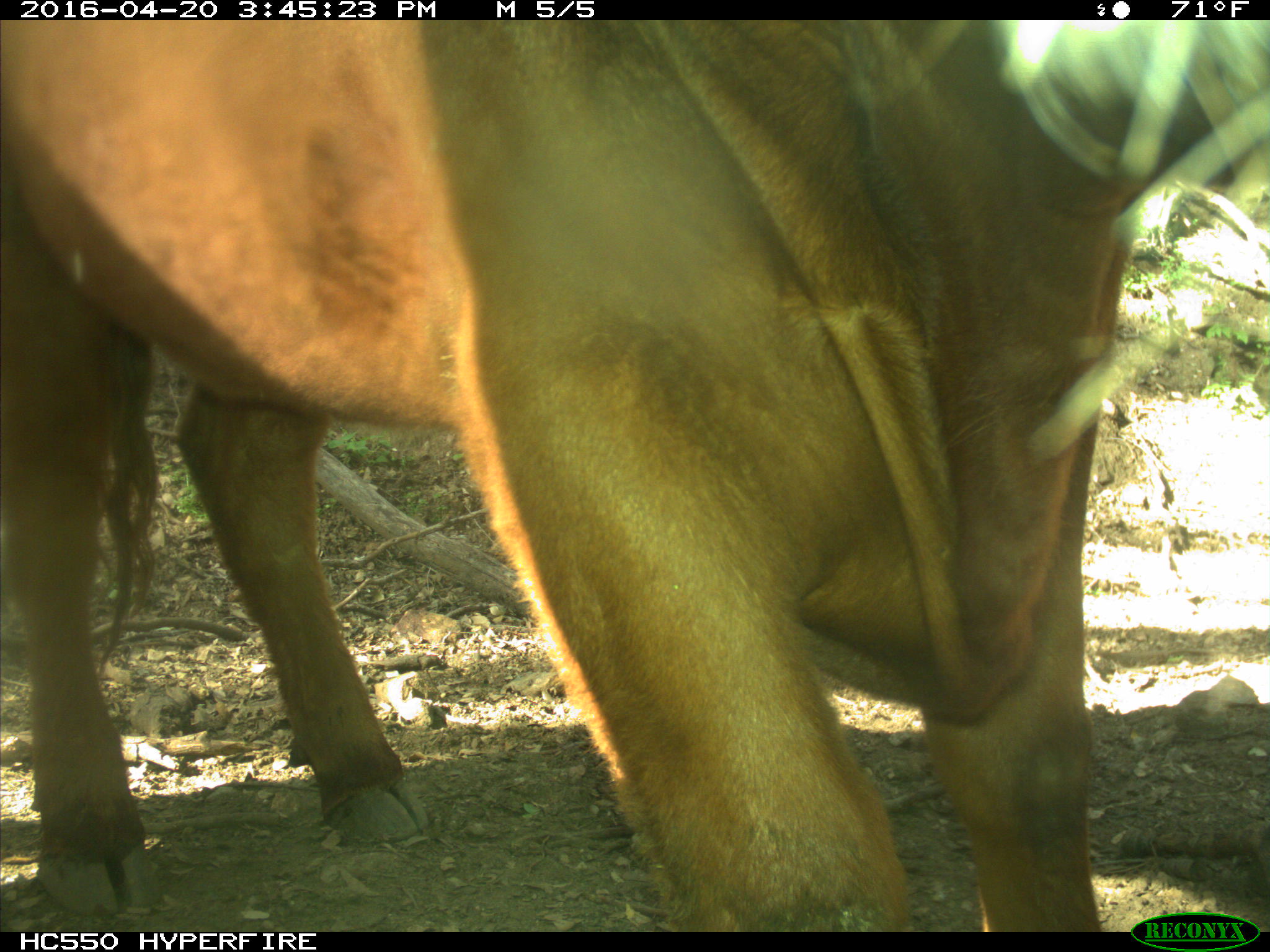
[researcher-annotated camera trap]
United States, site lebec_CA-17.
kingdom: Animalia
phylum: Chordata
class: Mammalia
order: Artiodactyla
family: Bovidae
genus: Bos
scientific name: Bos taurus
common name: domestic cow